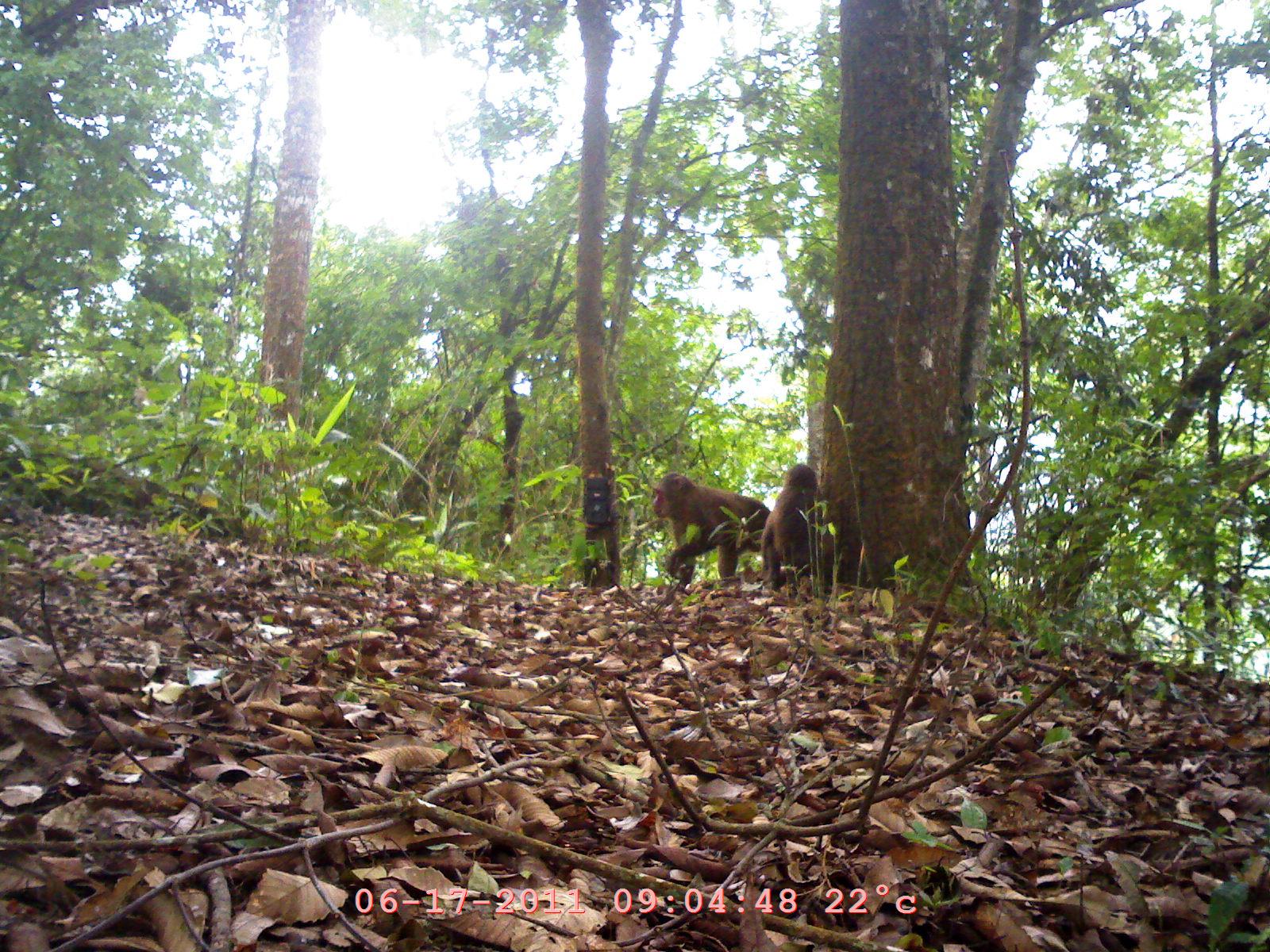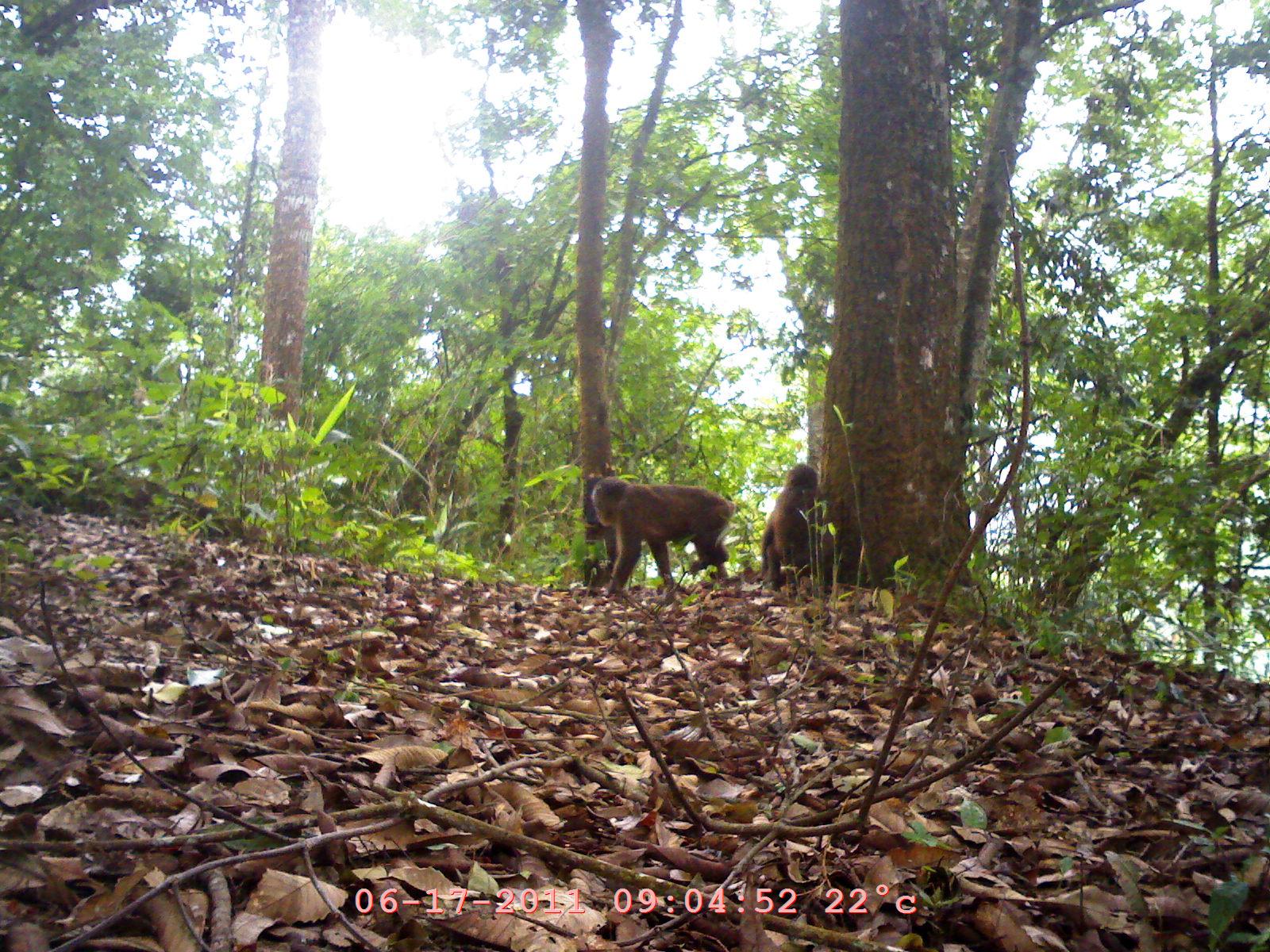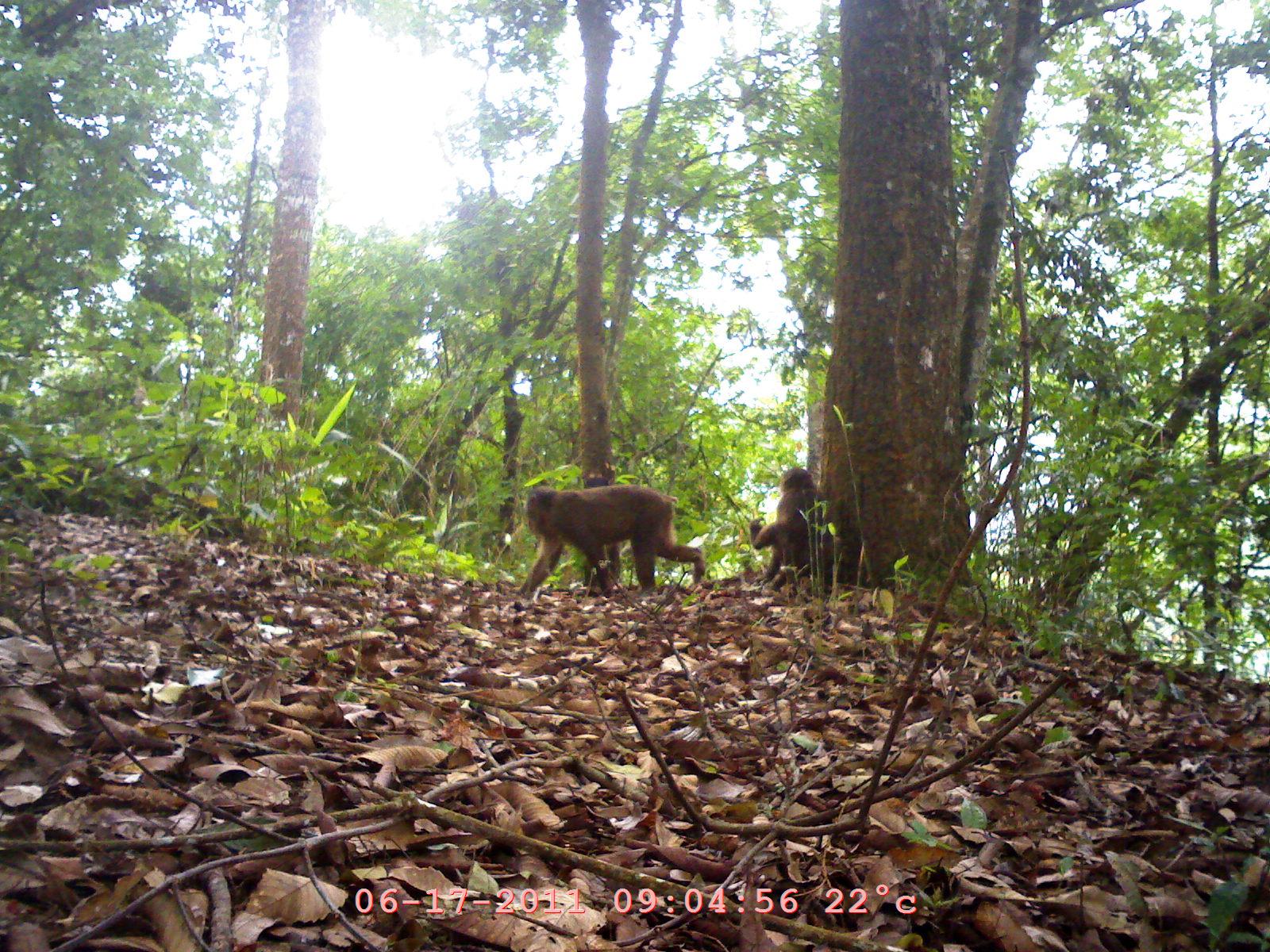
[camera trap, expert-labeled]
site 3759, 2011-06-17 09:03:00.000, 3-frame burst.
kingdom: Animalia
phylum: Chordata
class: Mammalia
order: Primates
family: Cercopithecidae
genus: Macaca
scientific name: Macaca arctoides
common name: stump-tailed macaque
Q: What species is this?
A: Macaca arctoides (stump-tailed macaque).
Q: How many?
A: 2.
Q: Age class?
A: Adult.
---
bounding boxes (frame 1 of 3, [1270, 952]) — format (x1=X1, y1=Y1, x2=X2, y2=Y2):
macaca arctoides: (x1=651, y1=473, x2=770, y2=589); (x1=760, y1=464, x2=830, y2=589)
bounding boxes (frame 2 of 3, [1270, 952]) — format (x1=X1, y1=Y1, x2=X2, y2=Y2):
macaca arctoides: (x1=590, y1=476, x2=735, y2=597); (x1=760, y1=462, x2=819, y2=593)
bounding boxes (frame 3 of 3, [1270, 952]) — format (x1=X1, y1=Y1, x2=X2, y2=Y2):
macaca arctoides: (x1=515, y1=482, x2=706, y2=598); (x1=748, y1=464, x2=820, y2=593)